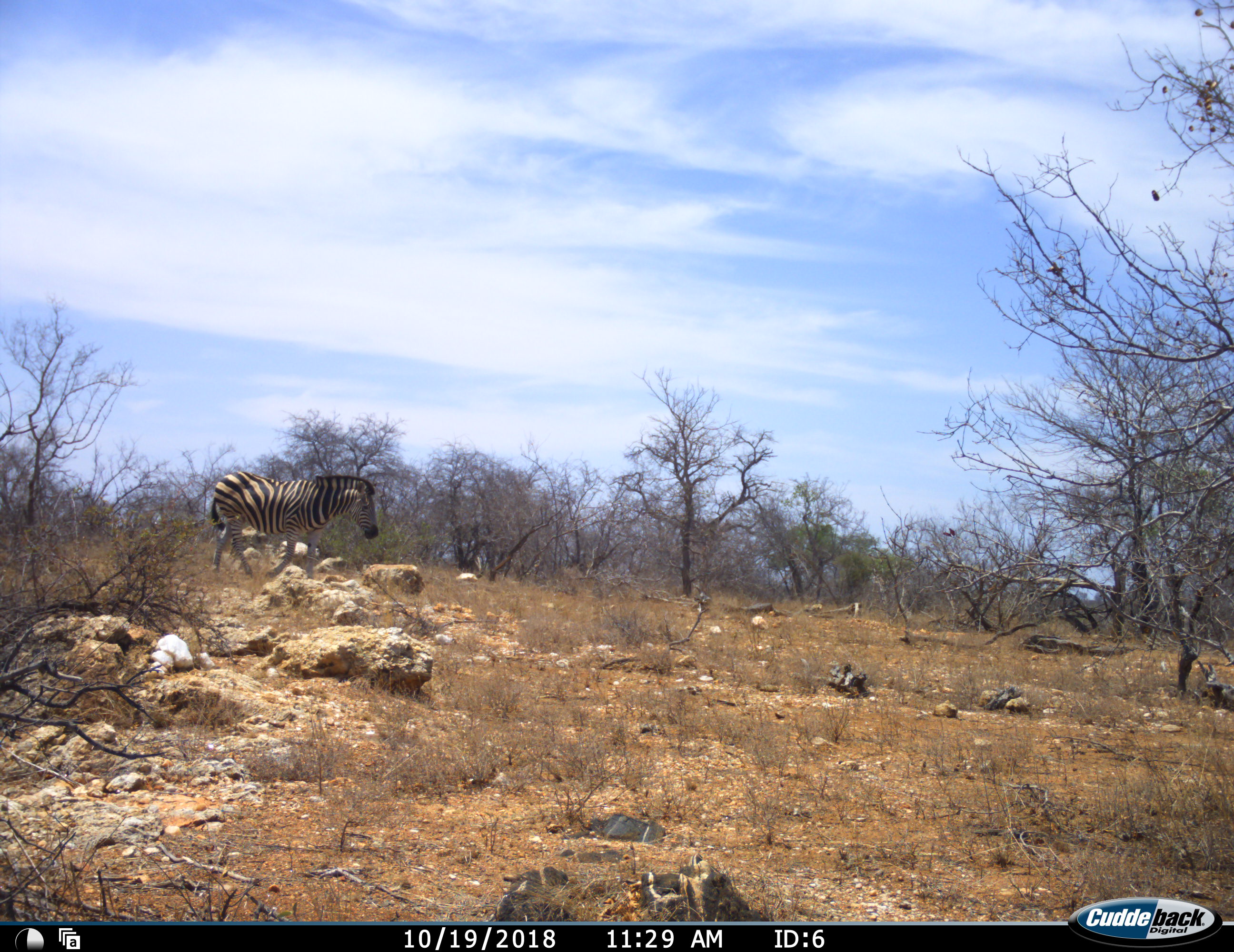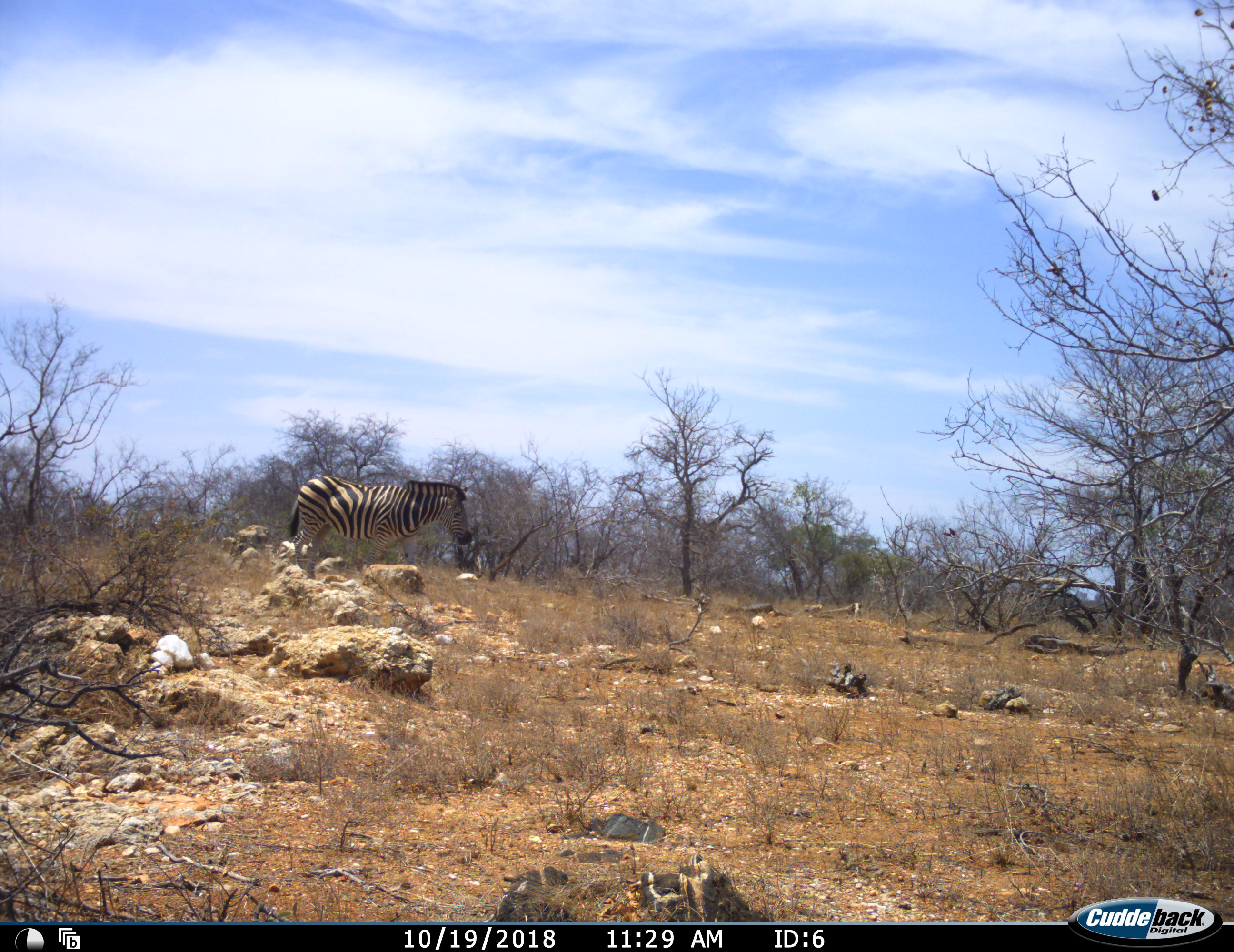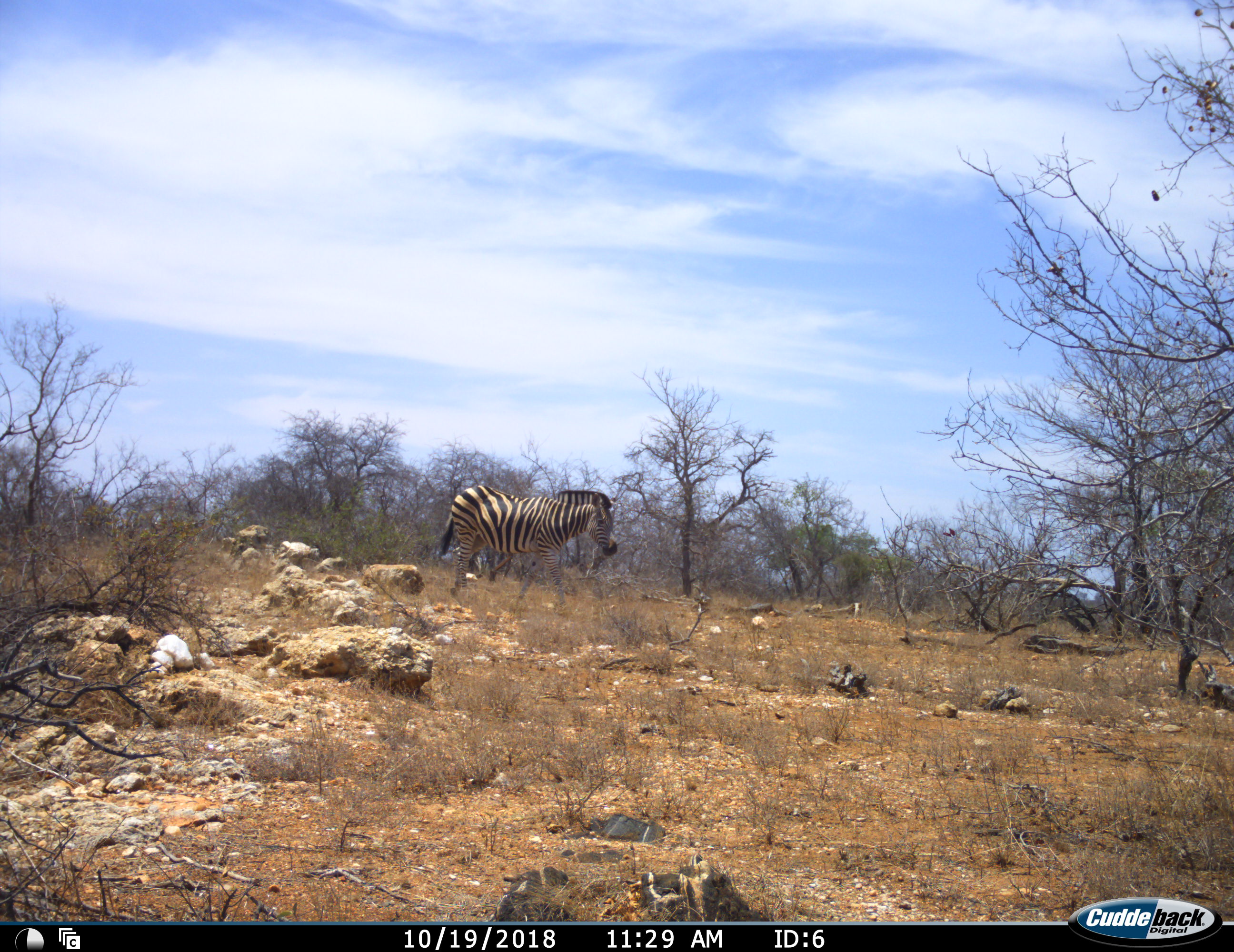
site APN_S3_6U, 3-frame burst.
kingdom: Animalia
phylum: Chordata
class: Mammalia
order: Perissodactyla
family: Equidae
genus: Equus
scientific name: Equus quagga burchellii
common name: burchell's zebra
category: zebraburchells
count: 1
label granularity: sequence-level